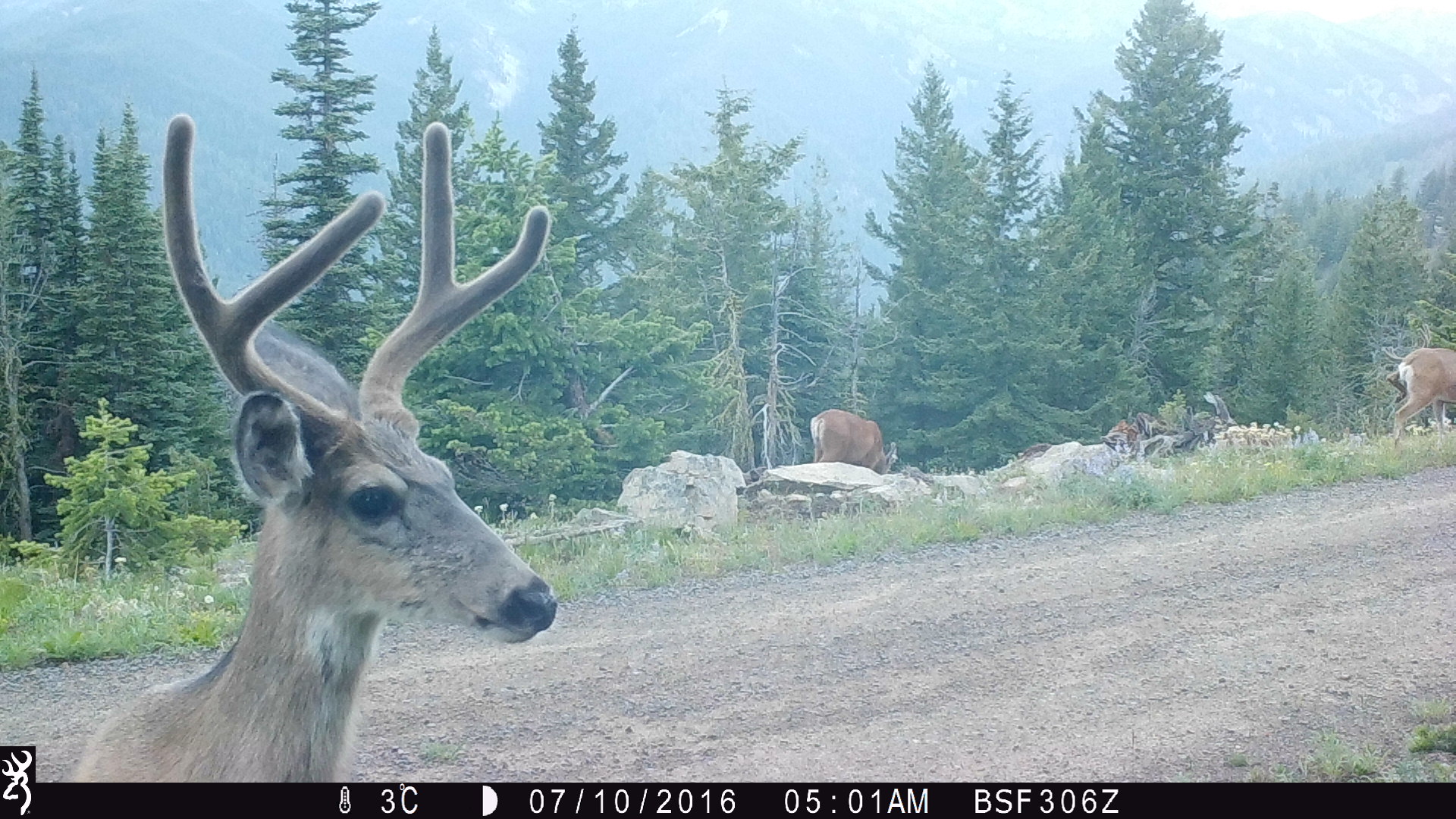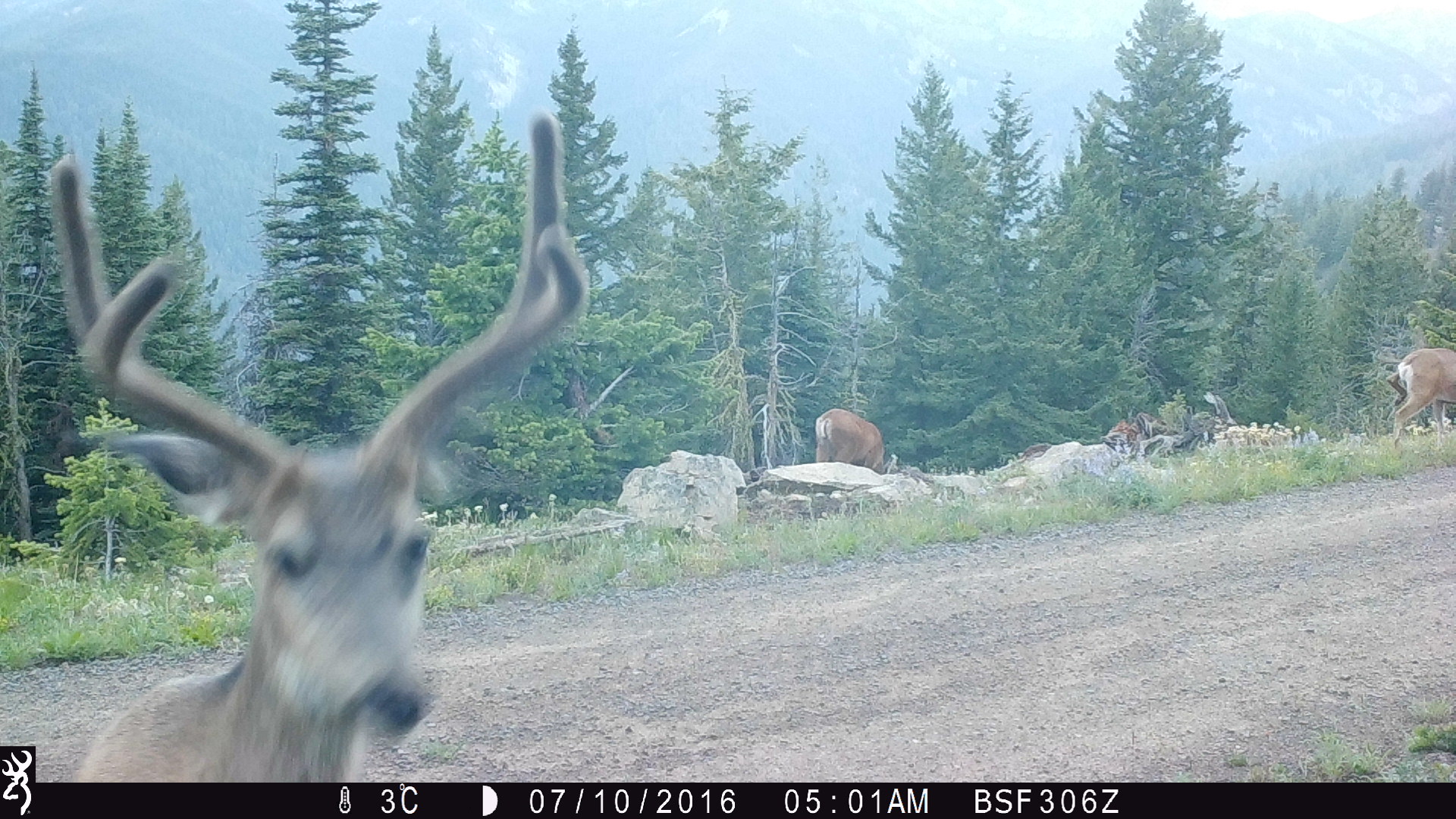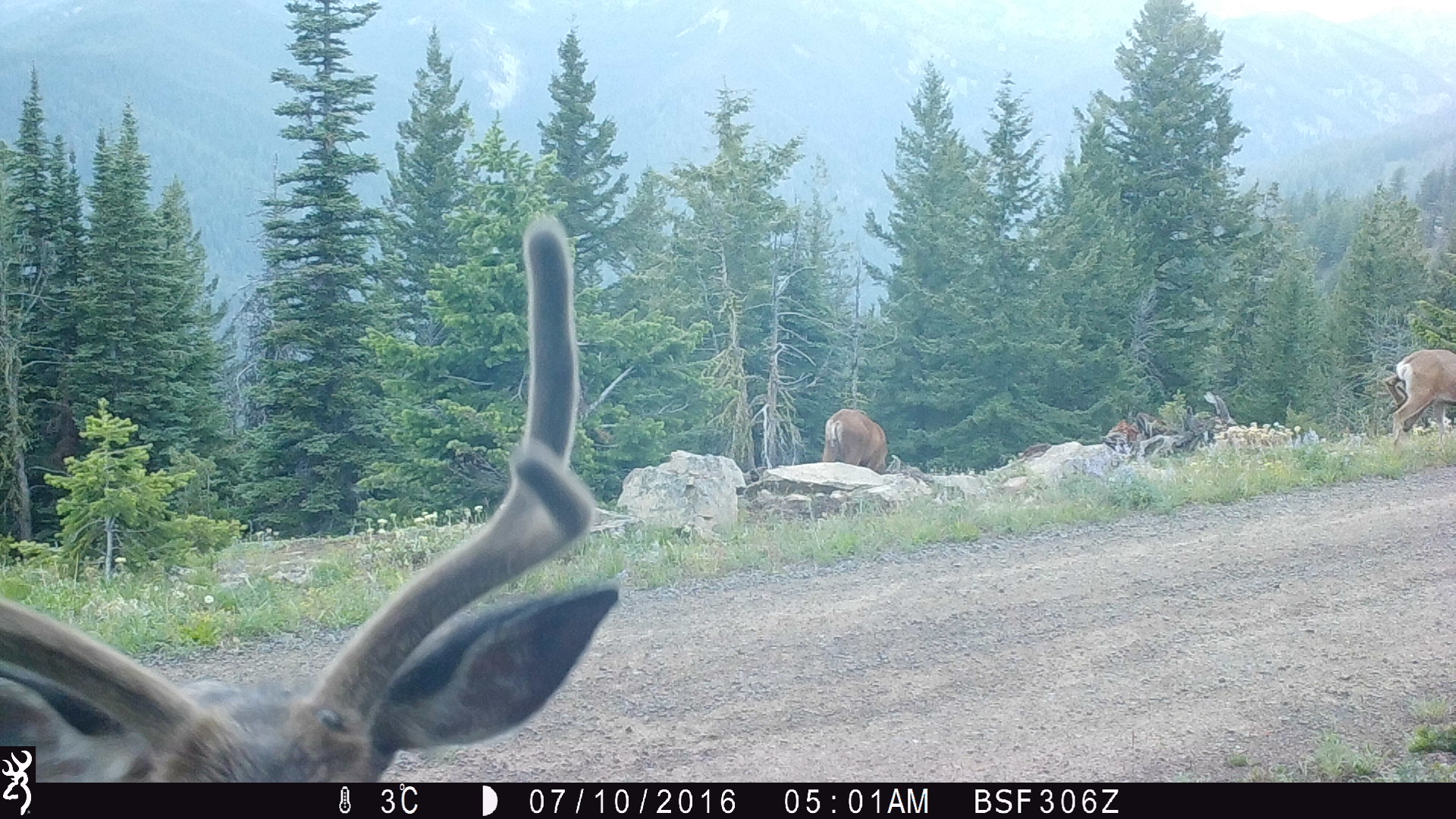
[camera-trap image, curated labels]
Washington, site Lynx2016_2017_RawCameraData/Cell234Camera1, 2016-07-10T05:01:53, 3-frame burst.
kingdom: Animalia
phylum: Chordata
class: Mammalia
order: Artiodactyla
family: Cervidae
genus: Odocoileus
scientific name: Odocoileus hemionus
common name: mule deer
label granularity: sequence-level